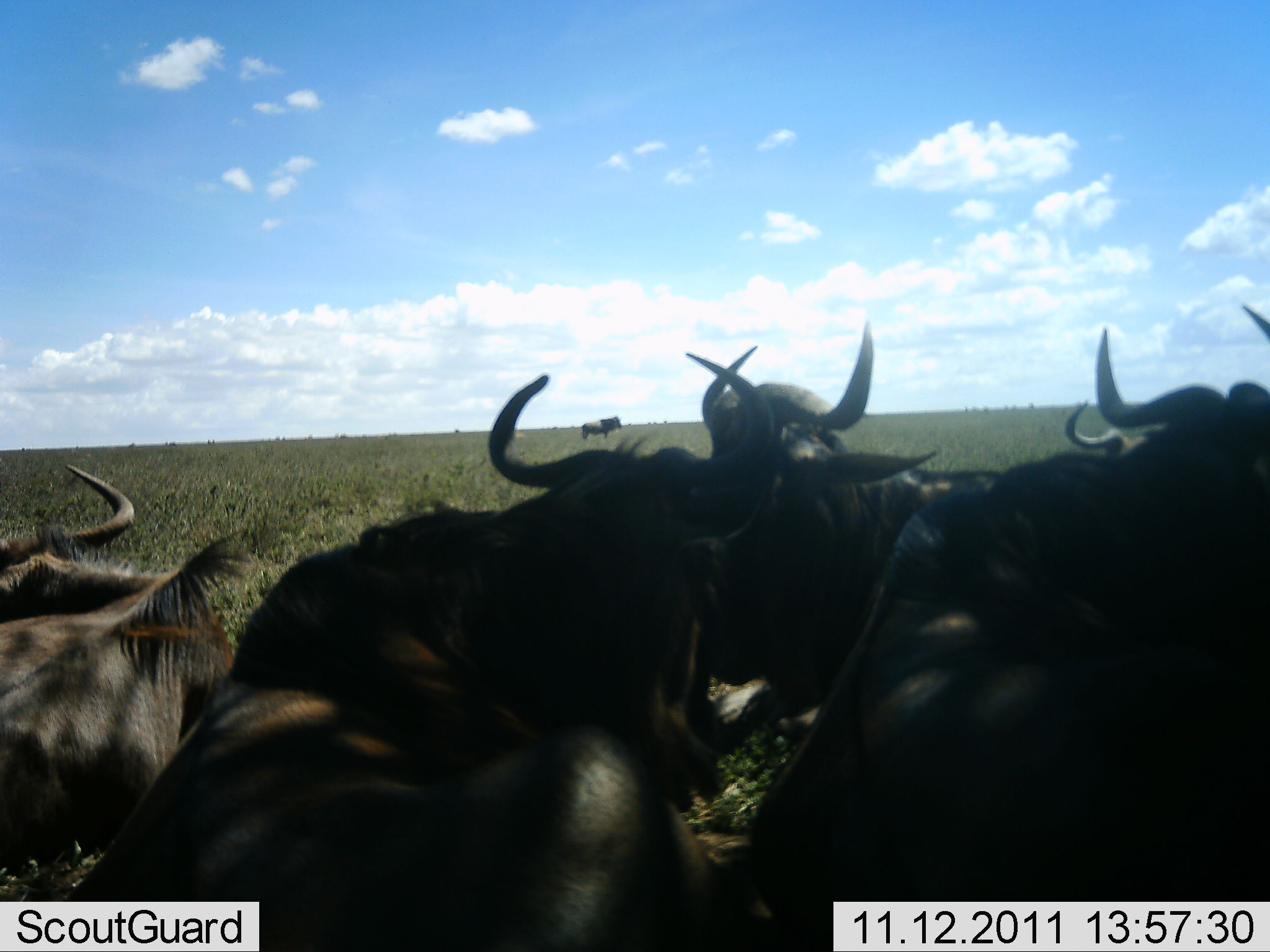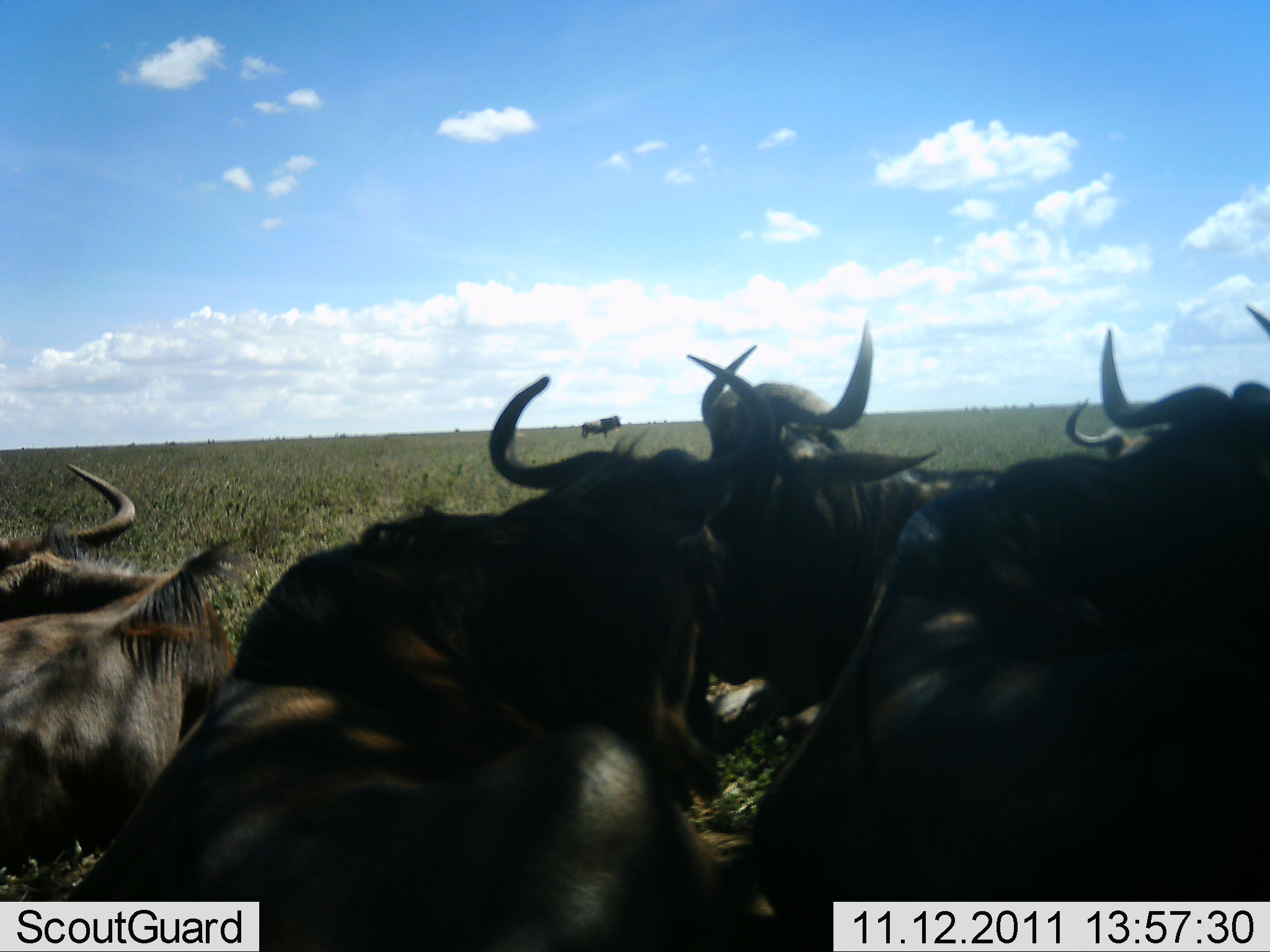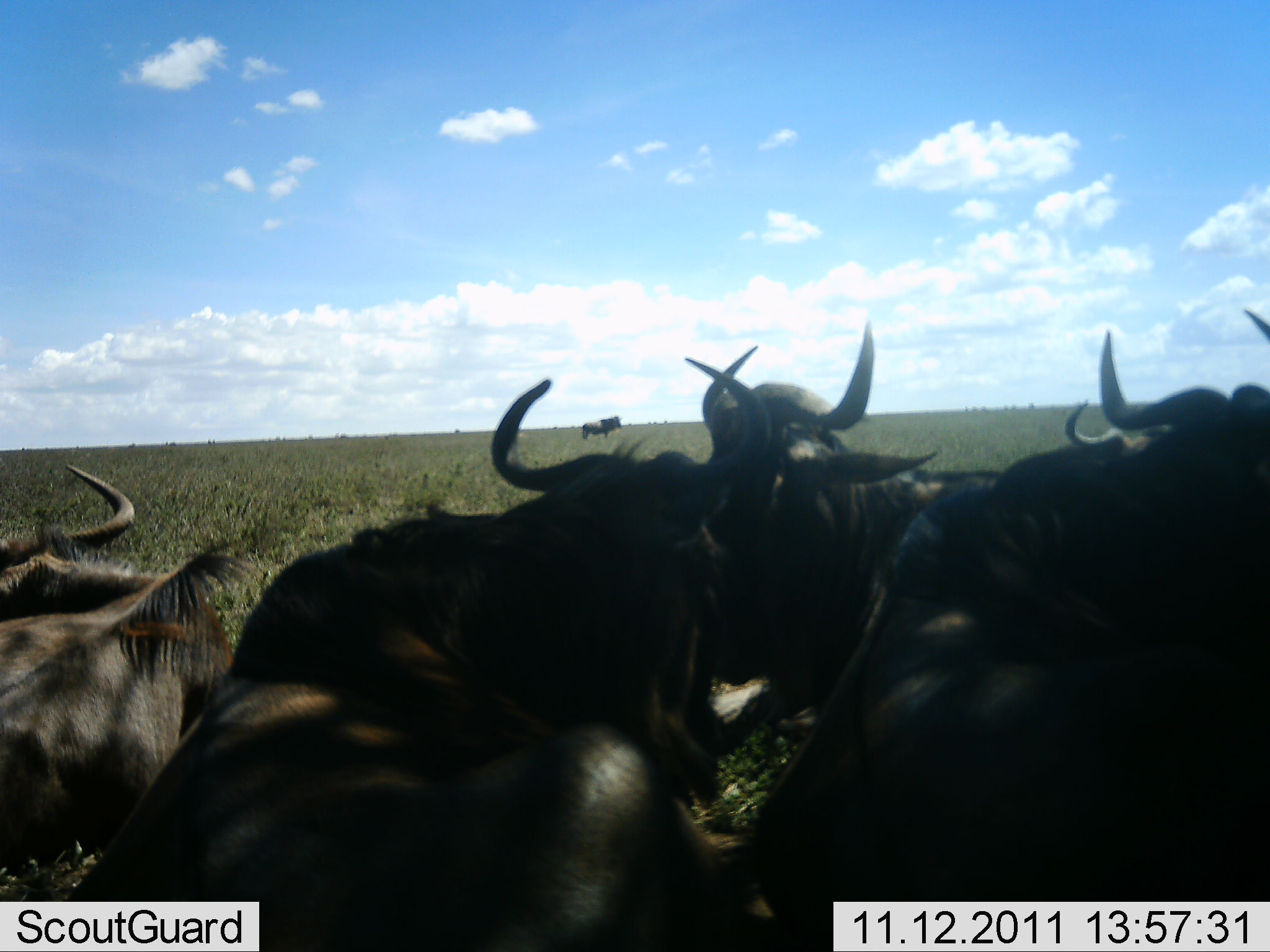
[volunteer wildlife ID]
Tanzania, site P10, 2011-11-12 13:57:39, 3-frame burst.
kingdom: Animalia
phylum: Chordata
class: Mammalia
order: Artiodactyla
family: Bovidae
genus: Connochaetes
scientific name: Connochaetes taurinus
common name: blue wildebeest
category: wildebeest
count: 7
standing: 60%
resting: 87%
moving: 0%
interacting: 0%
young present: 0%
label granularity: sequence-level